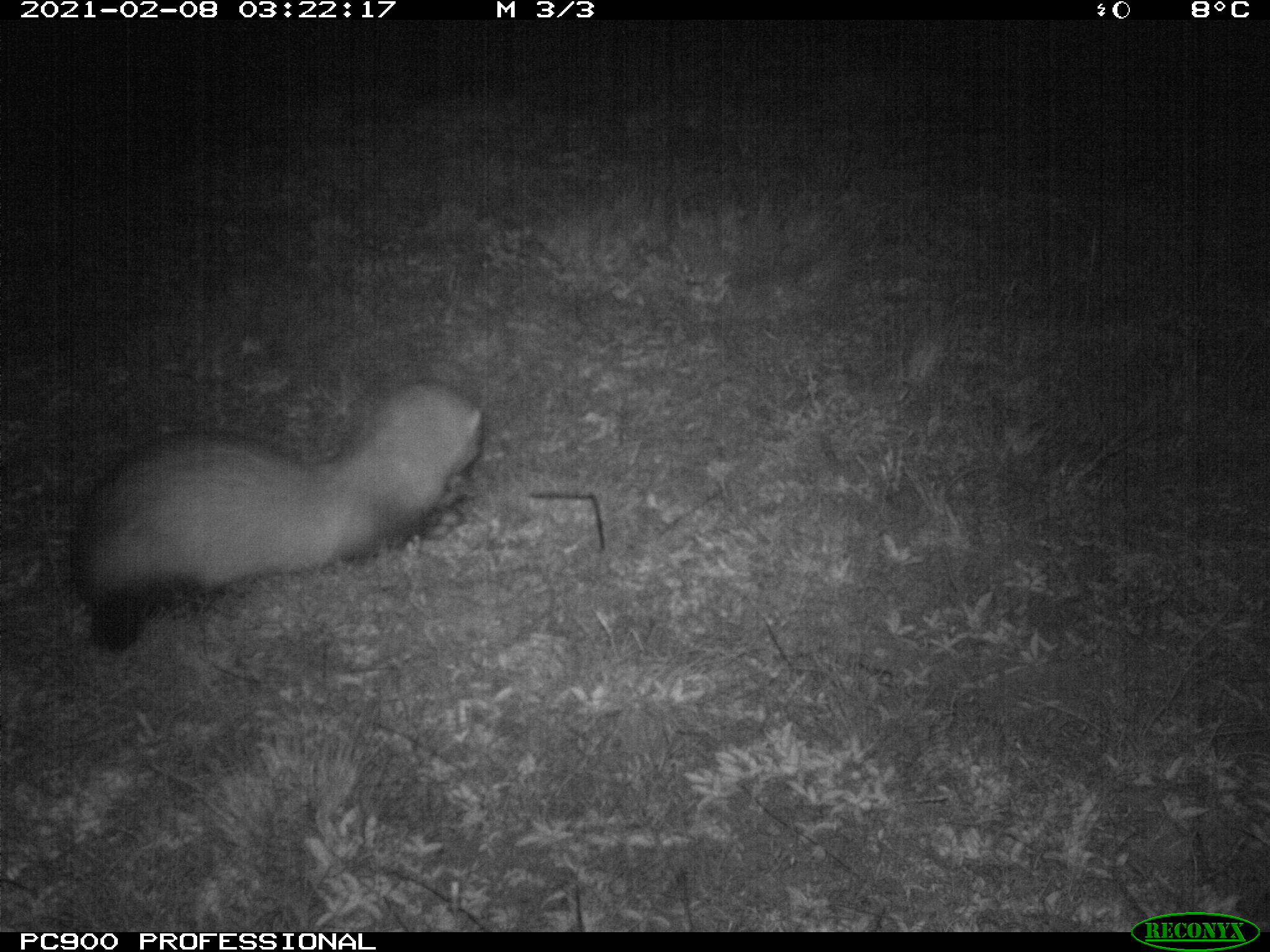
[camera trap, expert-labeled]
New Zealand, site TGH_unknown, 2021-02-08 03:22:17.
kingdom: Animalia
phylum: Chordata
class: Mammalia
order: Carnivora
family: Mustelidae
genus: Mustela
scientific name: Mustela furo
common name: ferret